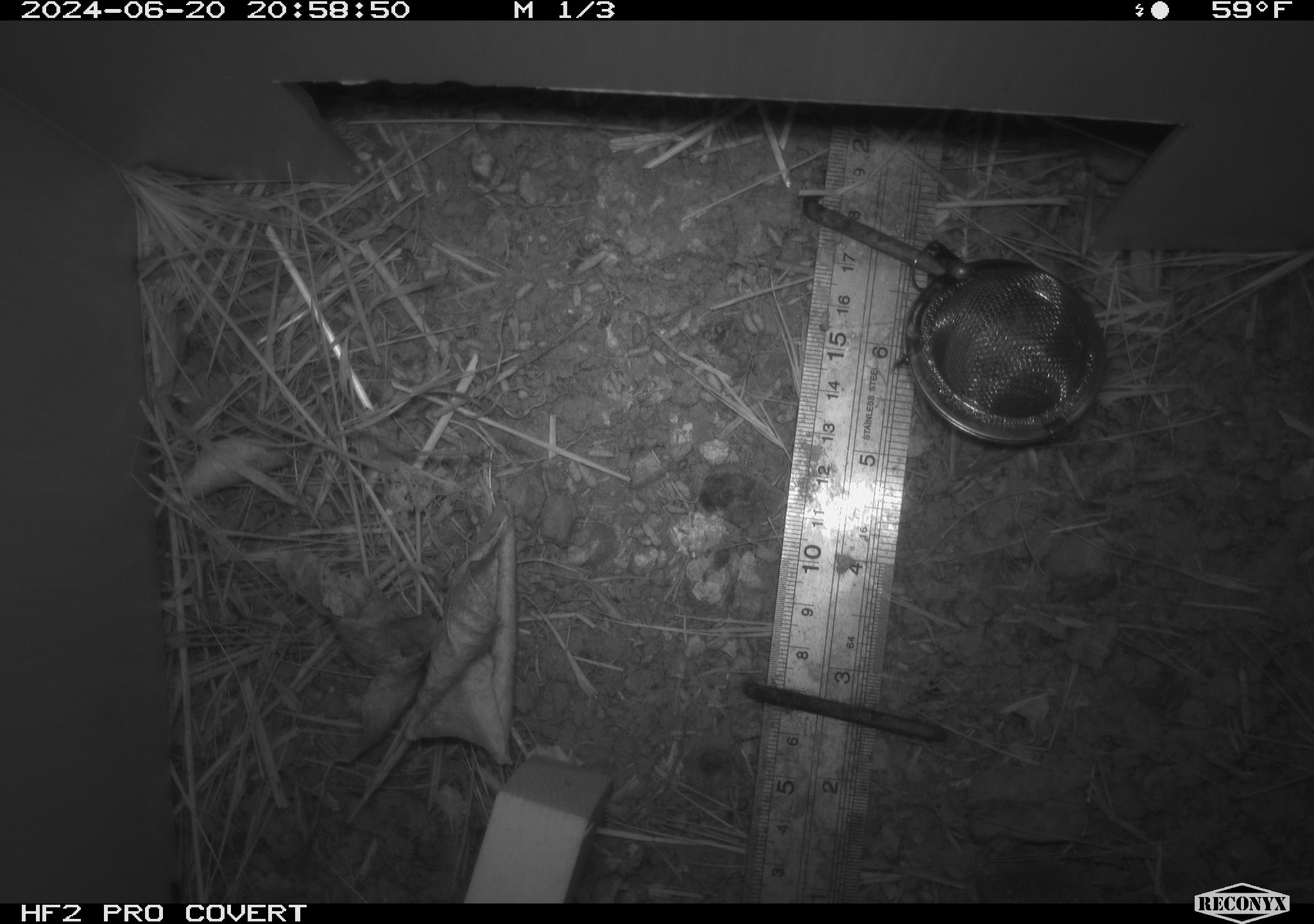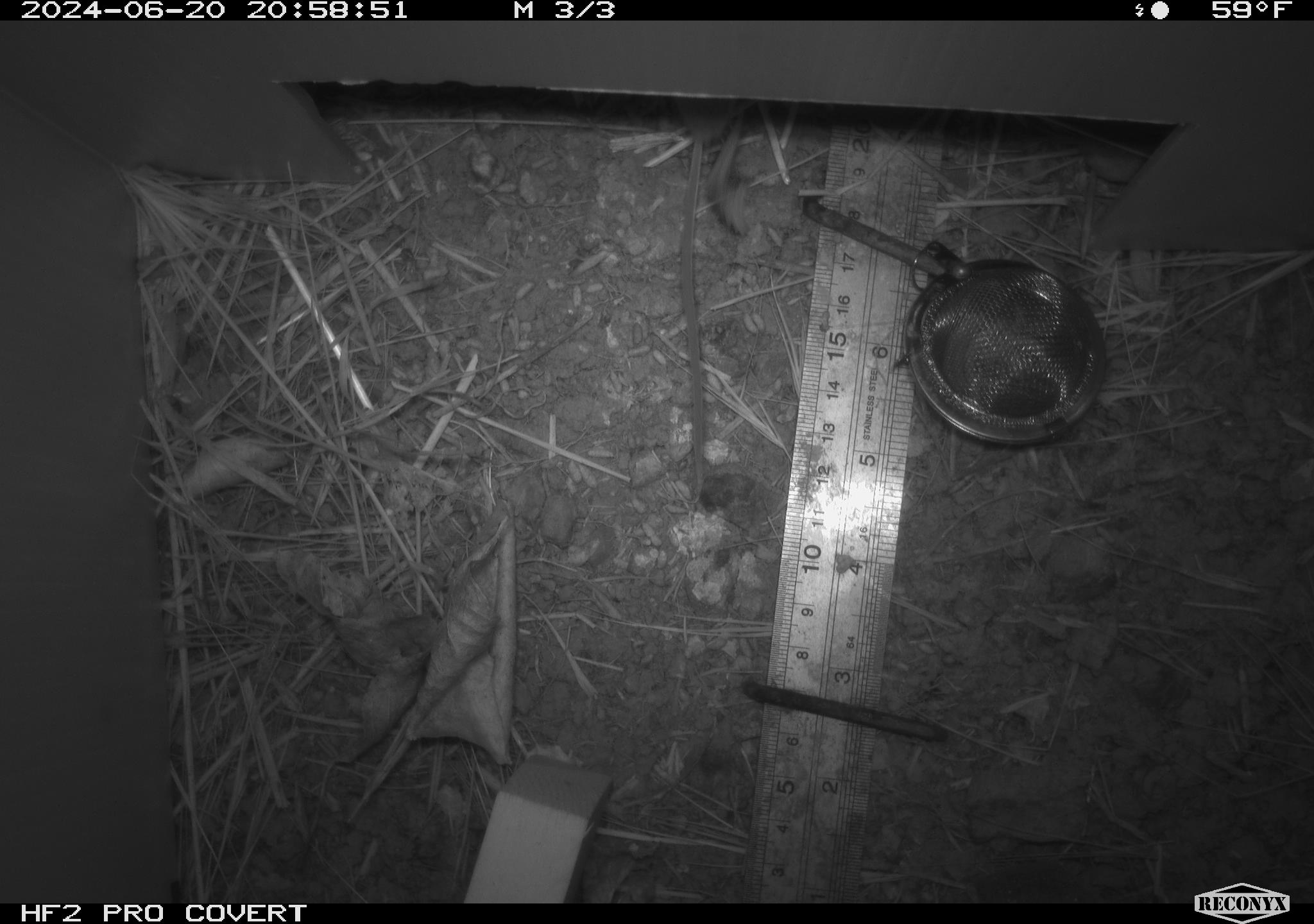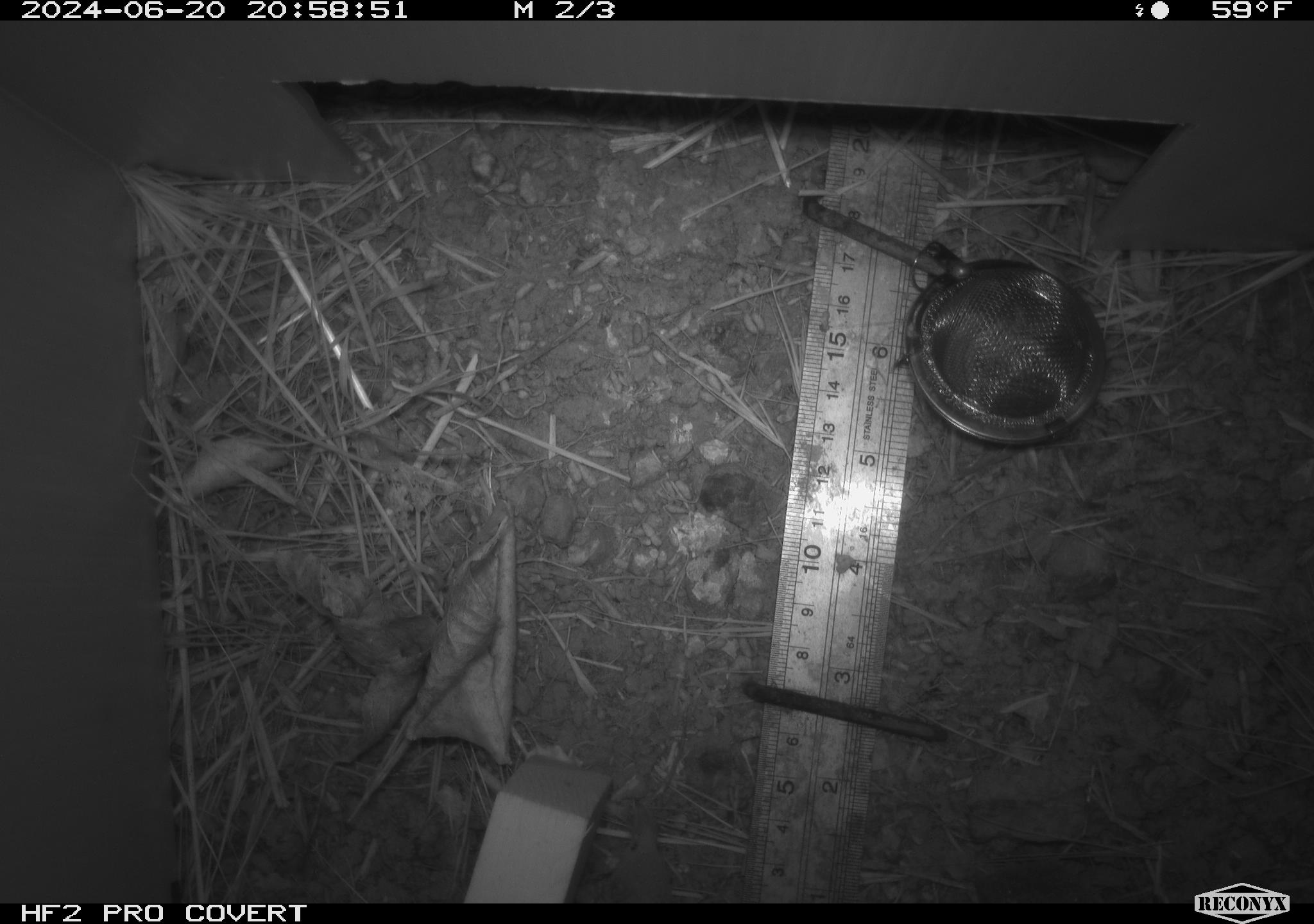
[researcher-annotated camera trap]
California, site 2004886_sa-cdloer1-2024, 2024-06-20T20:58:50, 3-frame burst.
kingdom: Animalia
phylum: Chordata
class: Mammalia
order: Eulipotyphla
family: Soricidae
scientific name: Soricidae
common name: shrews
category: soricidae family